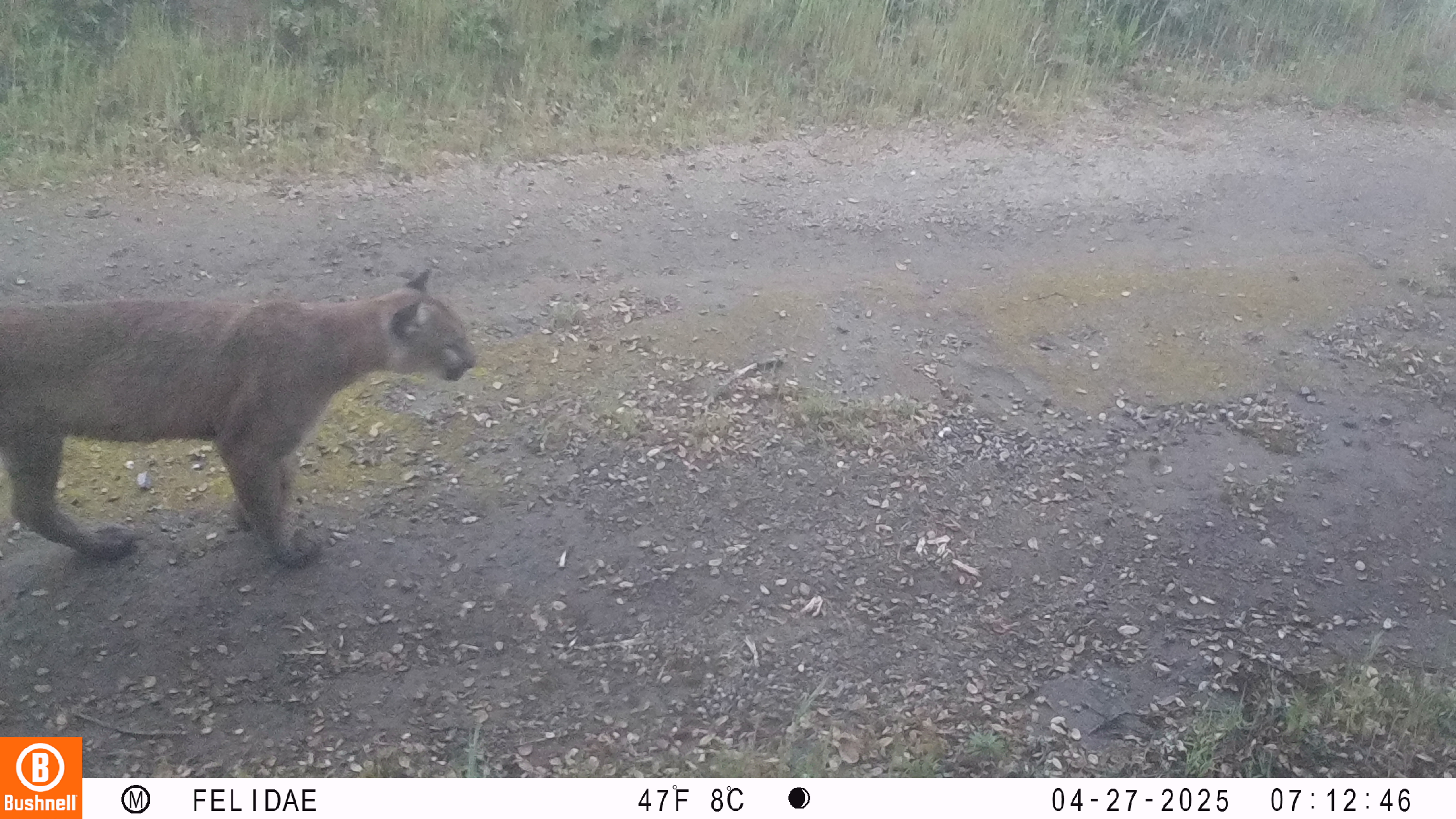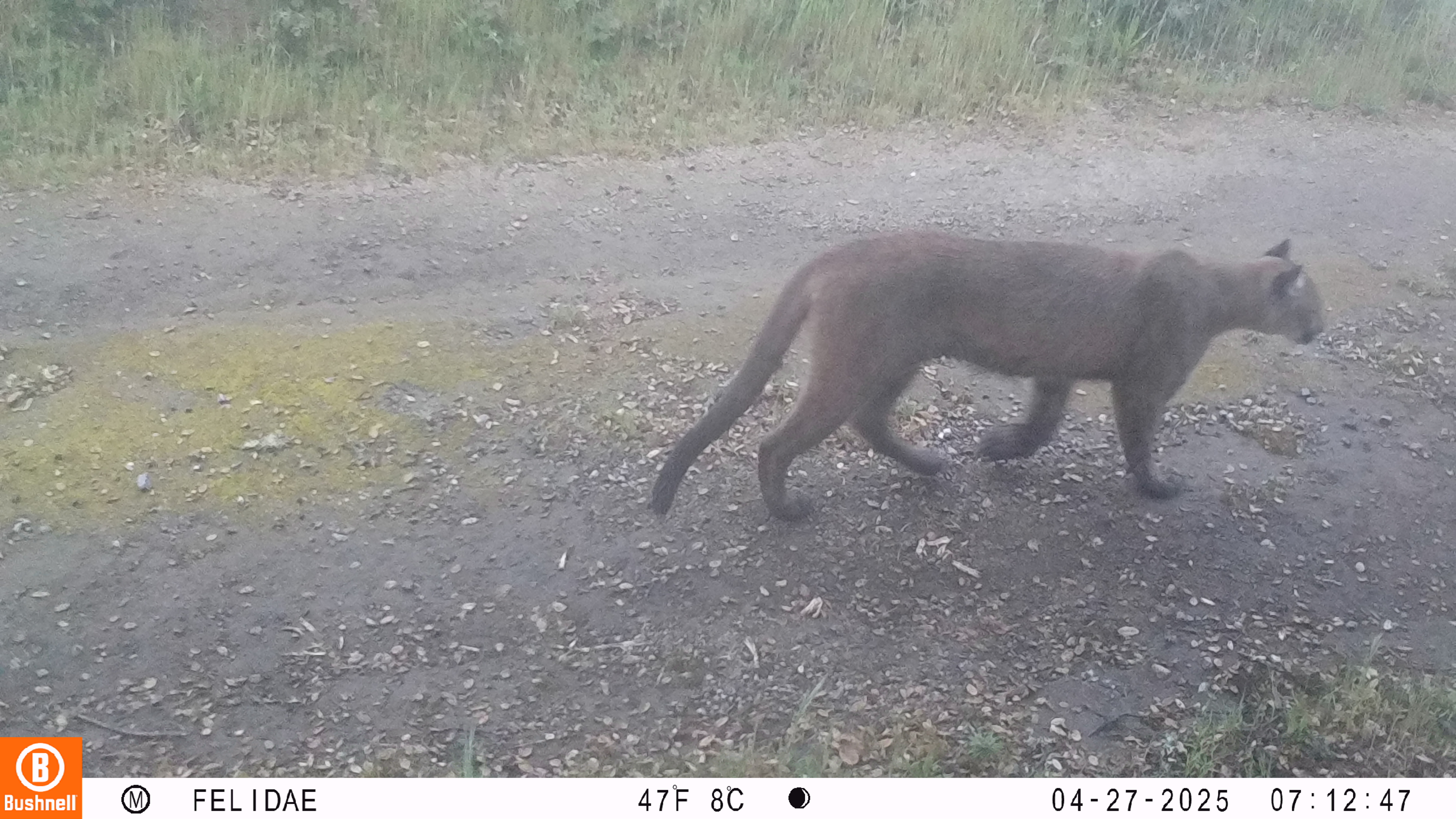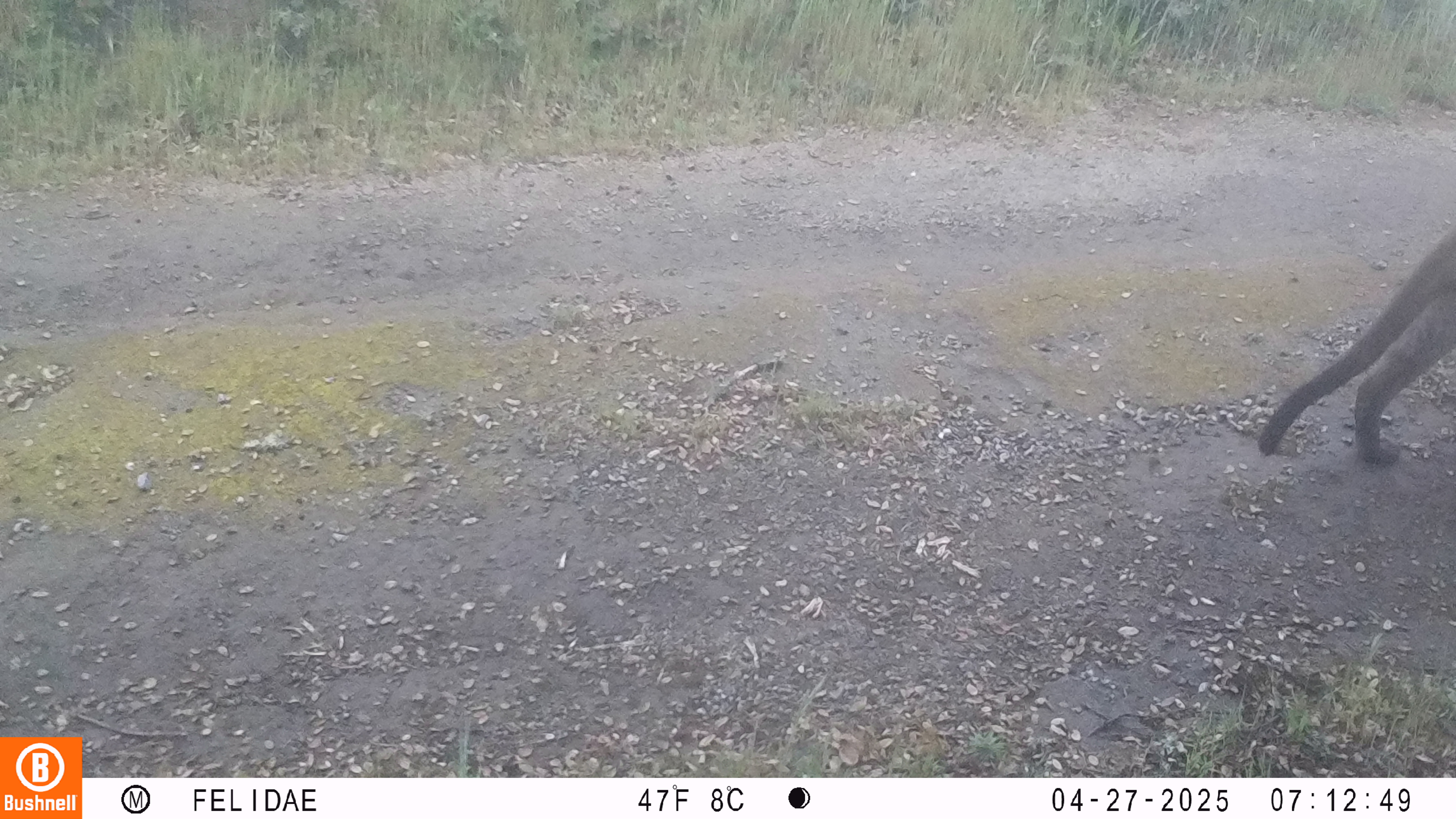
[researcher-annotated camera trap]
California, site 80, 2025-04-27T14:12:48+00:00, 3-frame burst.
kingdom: Animalia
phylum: Chordata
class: Mammalia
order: Carnivora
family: Felidae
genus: Puma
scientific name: Puma concolor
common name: puma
Puma (Puma concolor).